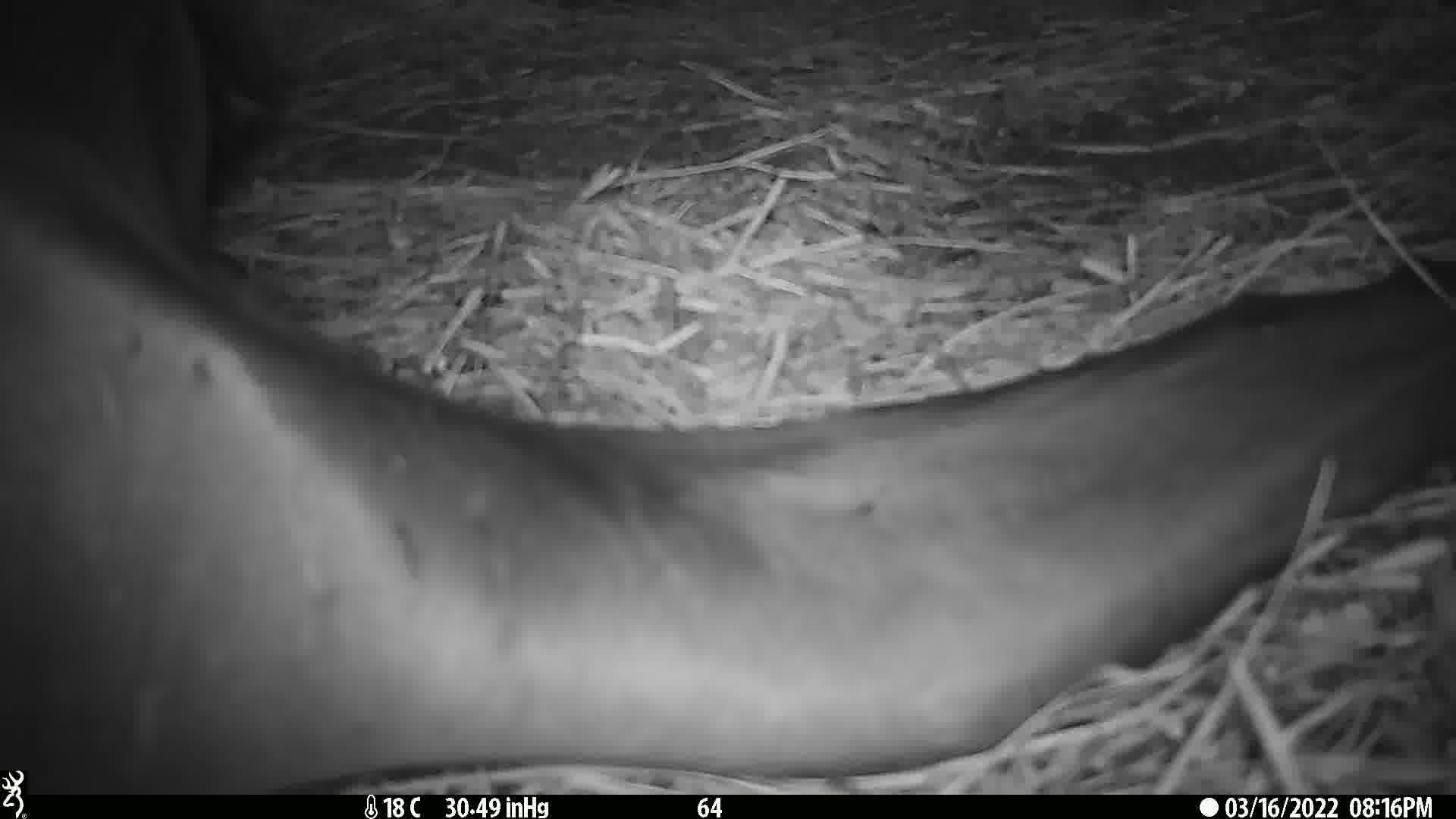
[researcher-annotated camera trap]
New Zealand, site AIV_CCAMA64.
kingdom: Animalia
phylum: Chordata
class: Mammalia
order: Carnivora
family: Otariidae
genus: Phocarctos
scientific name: Phocarctos hookeri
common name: new zealand sea lion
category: sealion